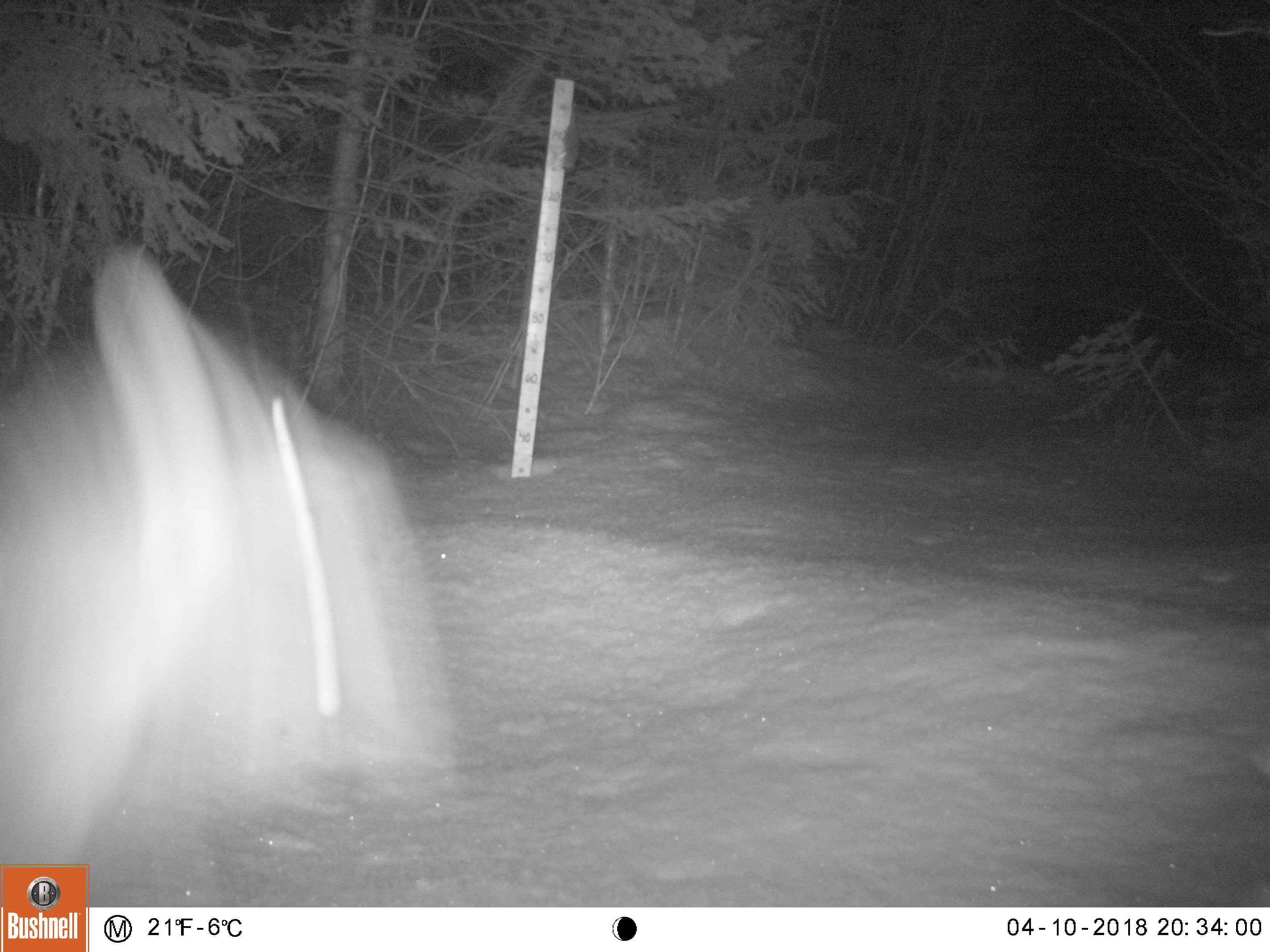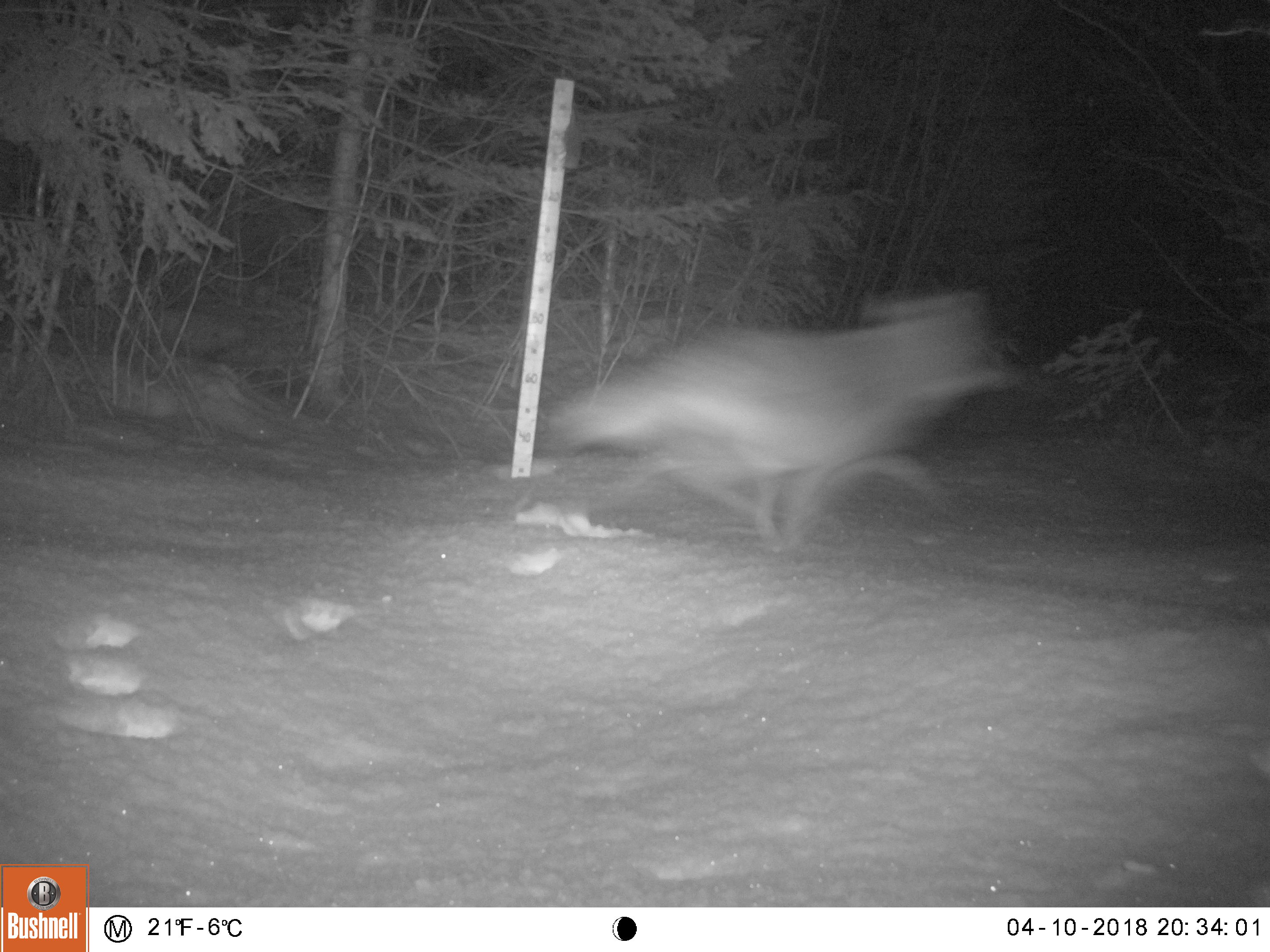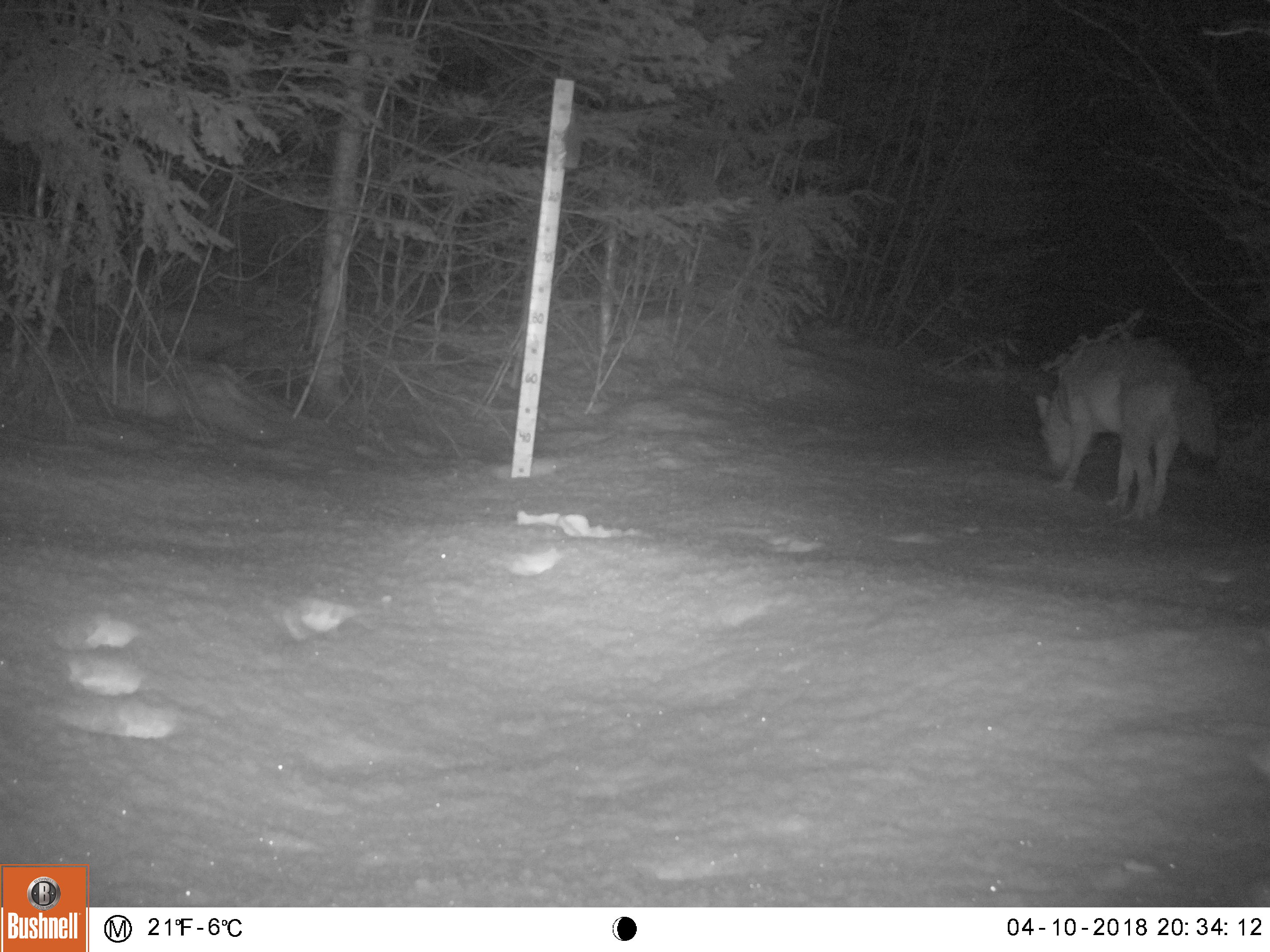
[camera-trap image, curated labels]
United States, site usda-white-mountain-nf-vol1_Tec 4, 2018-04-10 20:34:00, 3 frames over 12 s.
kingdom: Animalia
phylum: Chordata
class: Mammalia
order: Carnivora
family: Canidae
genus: Canis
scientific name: Canis latrans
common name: coyote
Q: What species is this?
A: Coyote (Canis latrans).